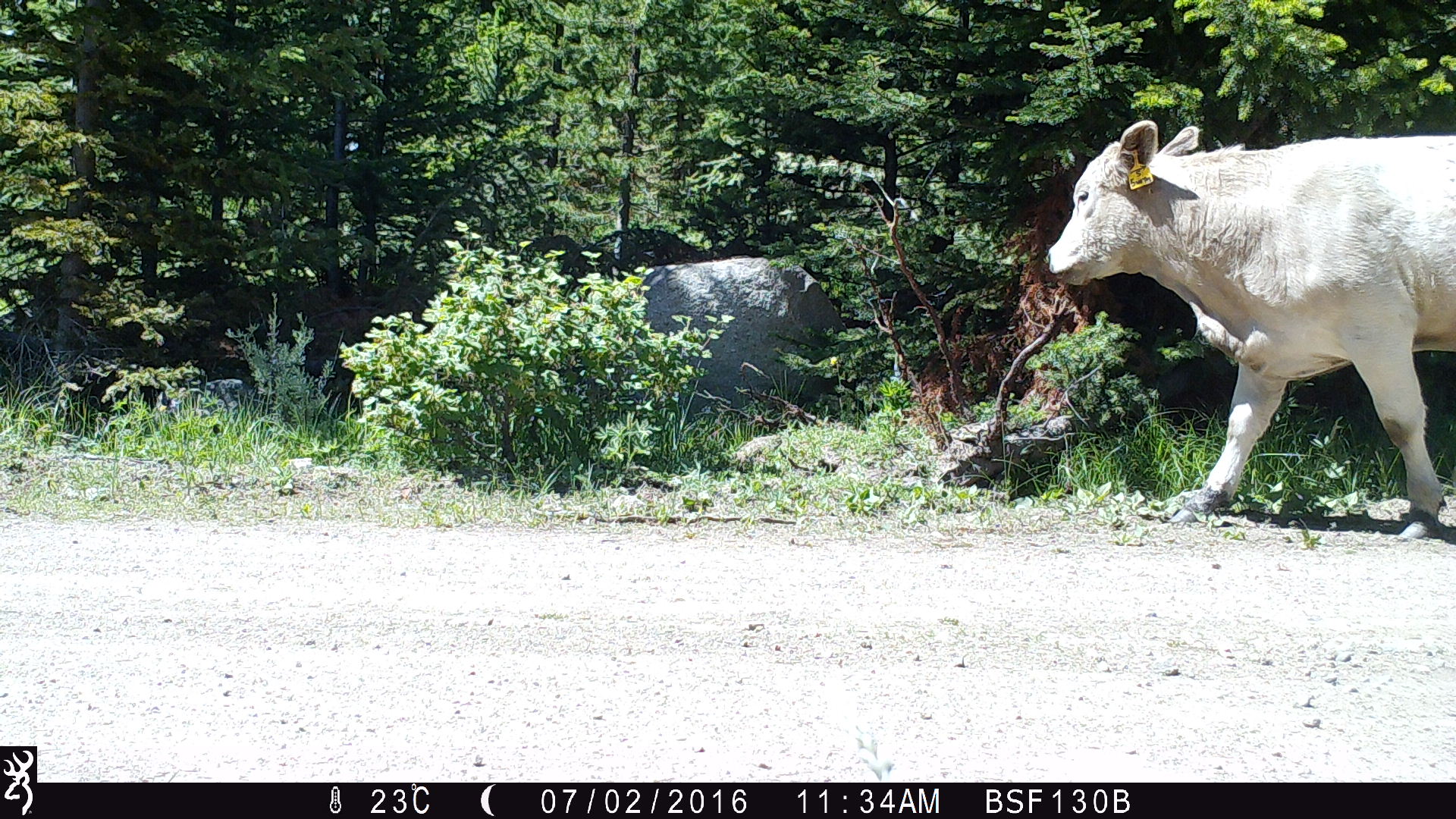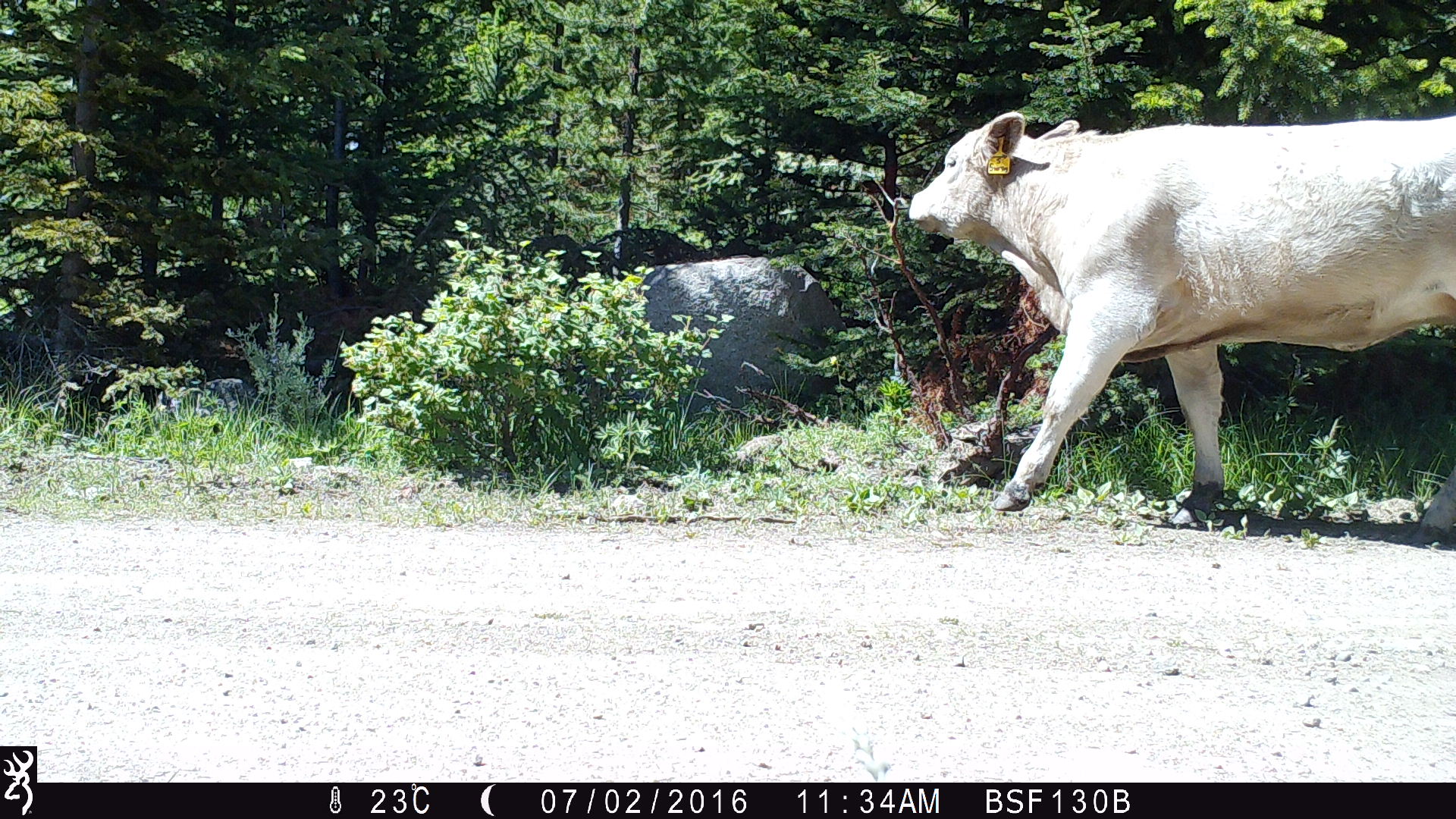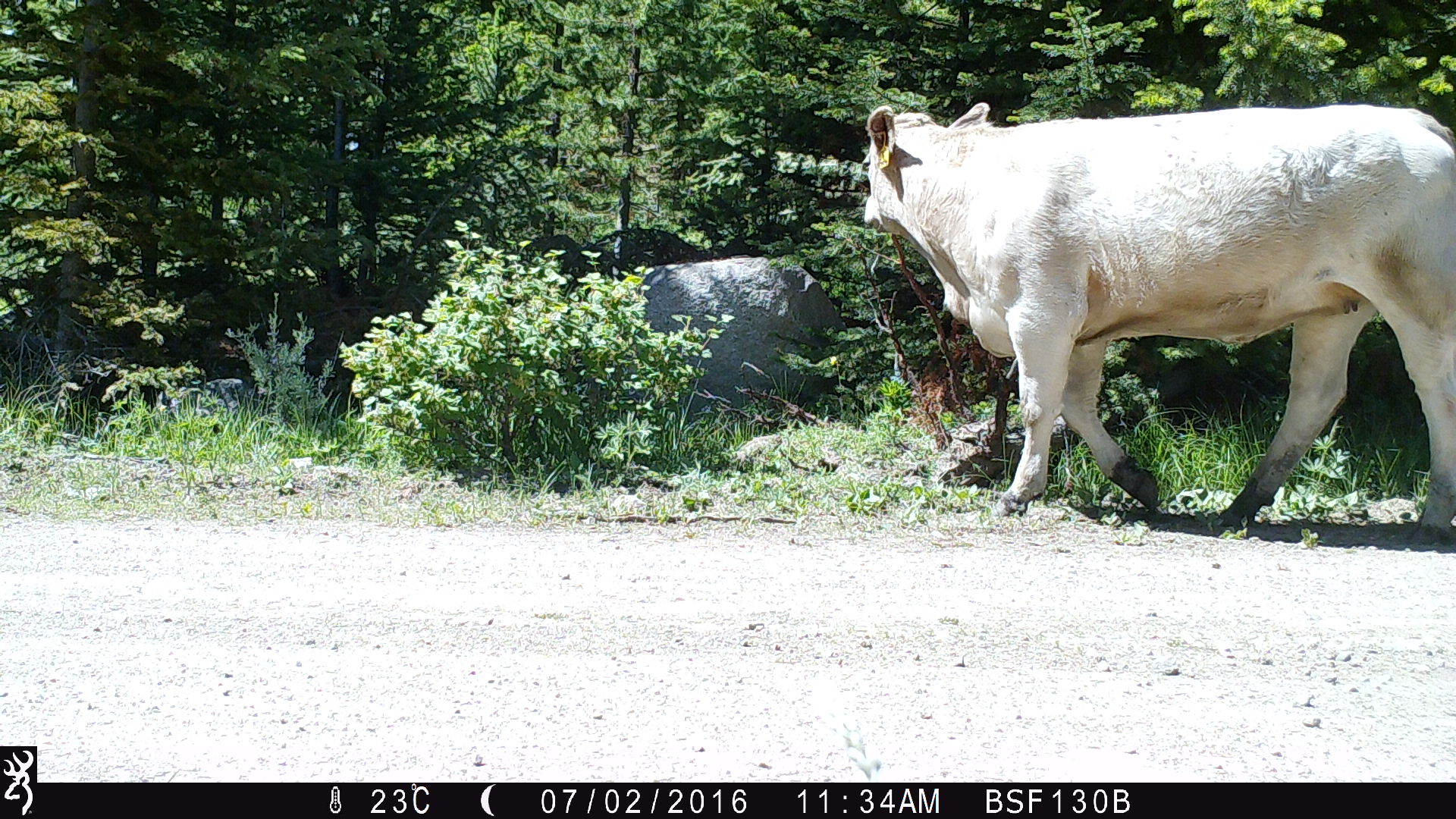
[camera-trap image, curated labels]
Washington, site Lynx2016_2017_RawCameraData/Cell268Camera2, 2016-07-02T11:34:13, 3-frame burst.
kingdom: Animalia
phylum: Chordata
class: Mammalia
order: Artiodactyla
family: Bovidae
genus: Bos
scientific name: Bos taurus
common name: domestic cattle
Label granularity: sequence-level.